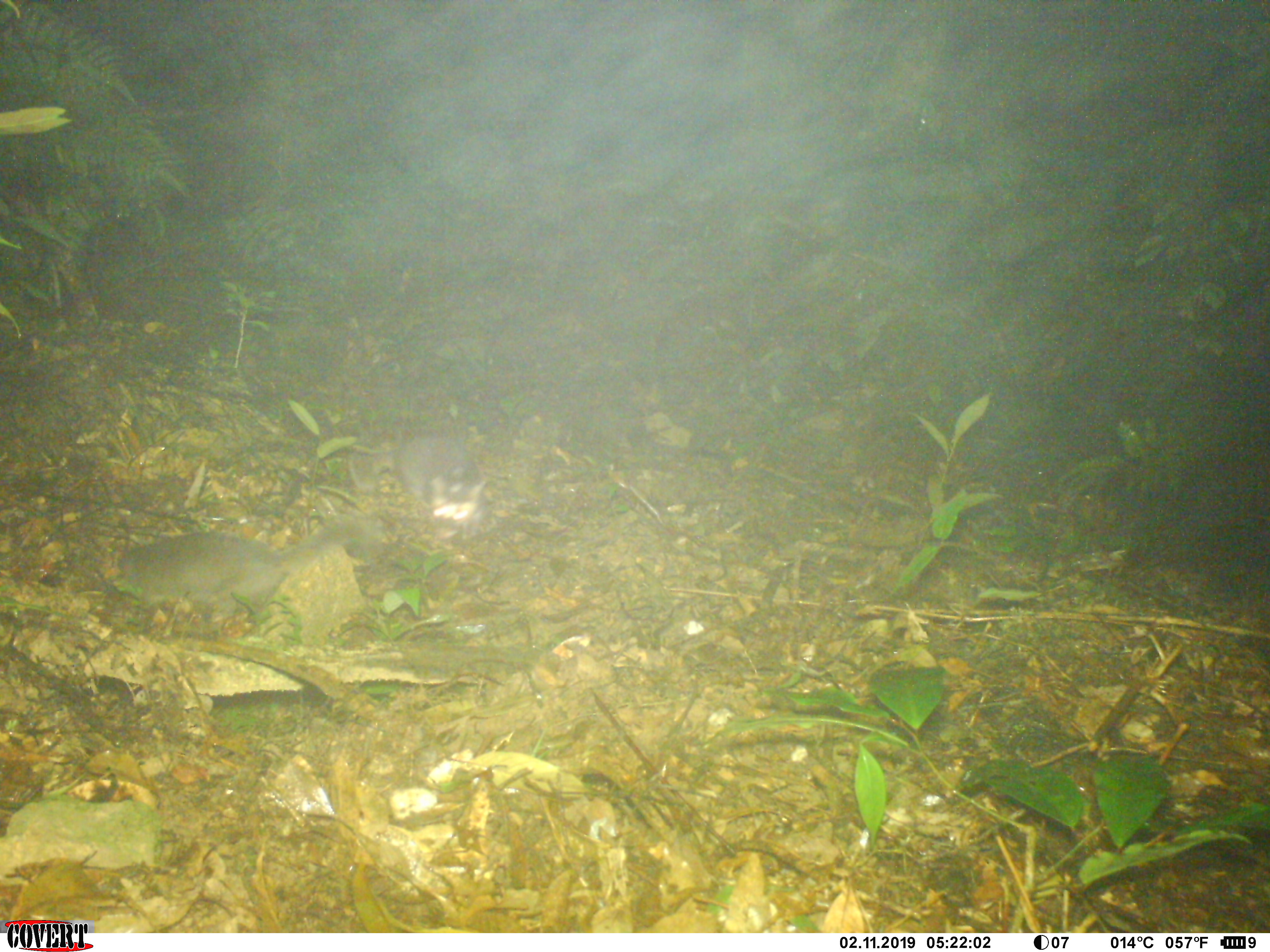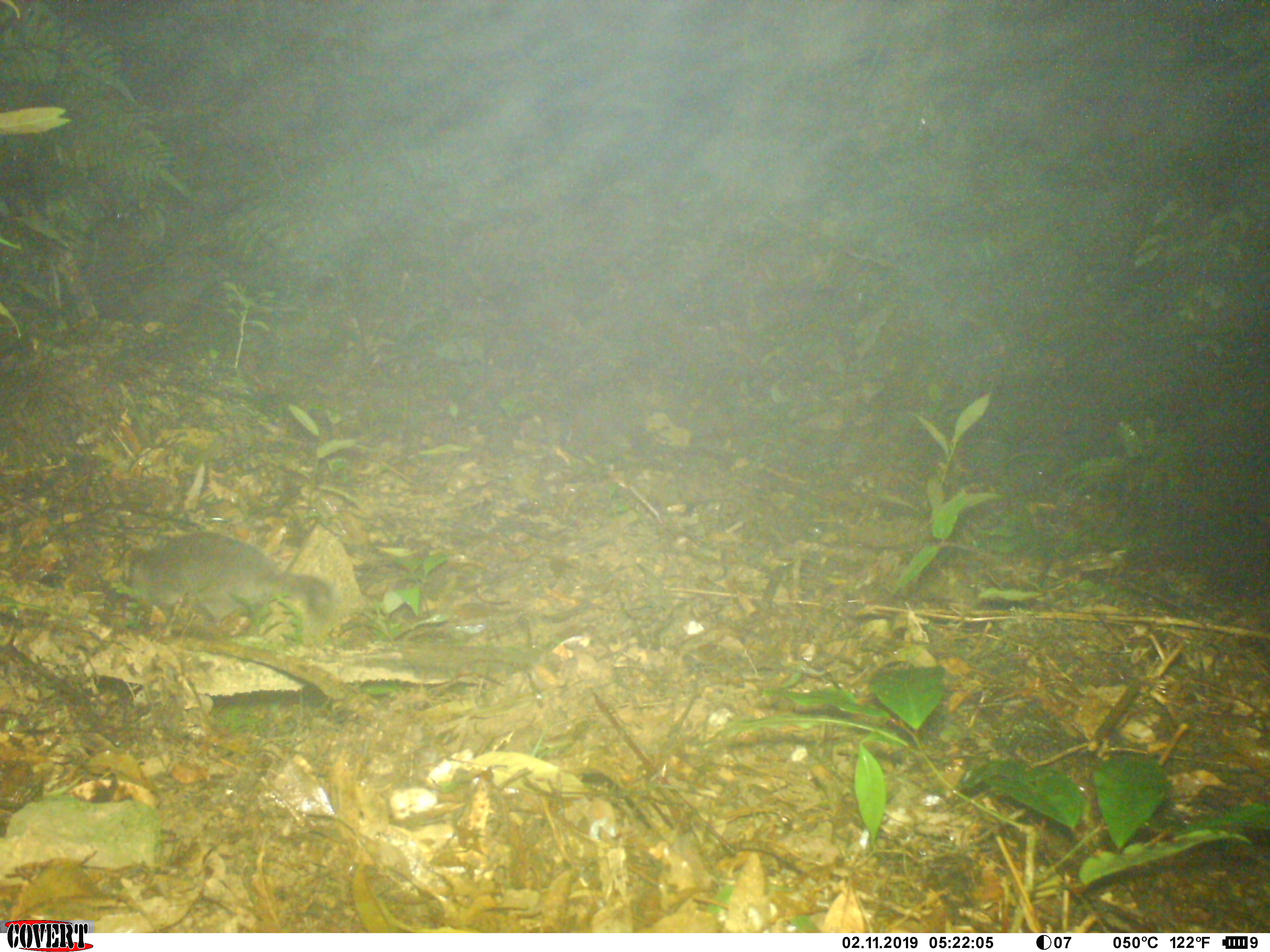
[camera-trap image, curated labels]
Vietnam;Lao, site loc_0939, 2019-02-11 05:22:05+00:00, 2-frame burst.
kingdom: Animalia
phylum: Chordata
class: Mammalia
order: Carnivora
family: Mustelidae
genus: Melogale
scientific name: Melogale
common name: ferret badger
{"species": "ferret badger (Melogale)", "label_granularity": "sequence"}